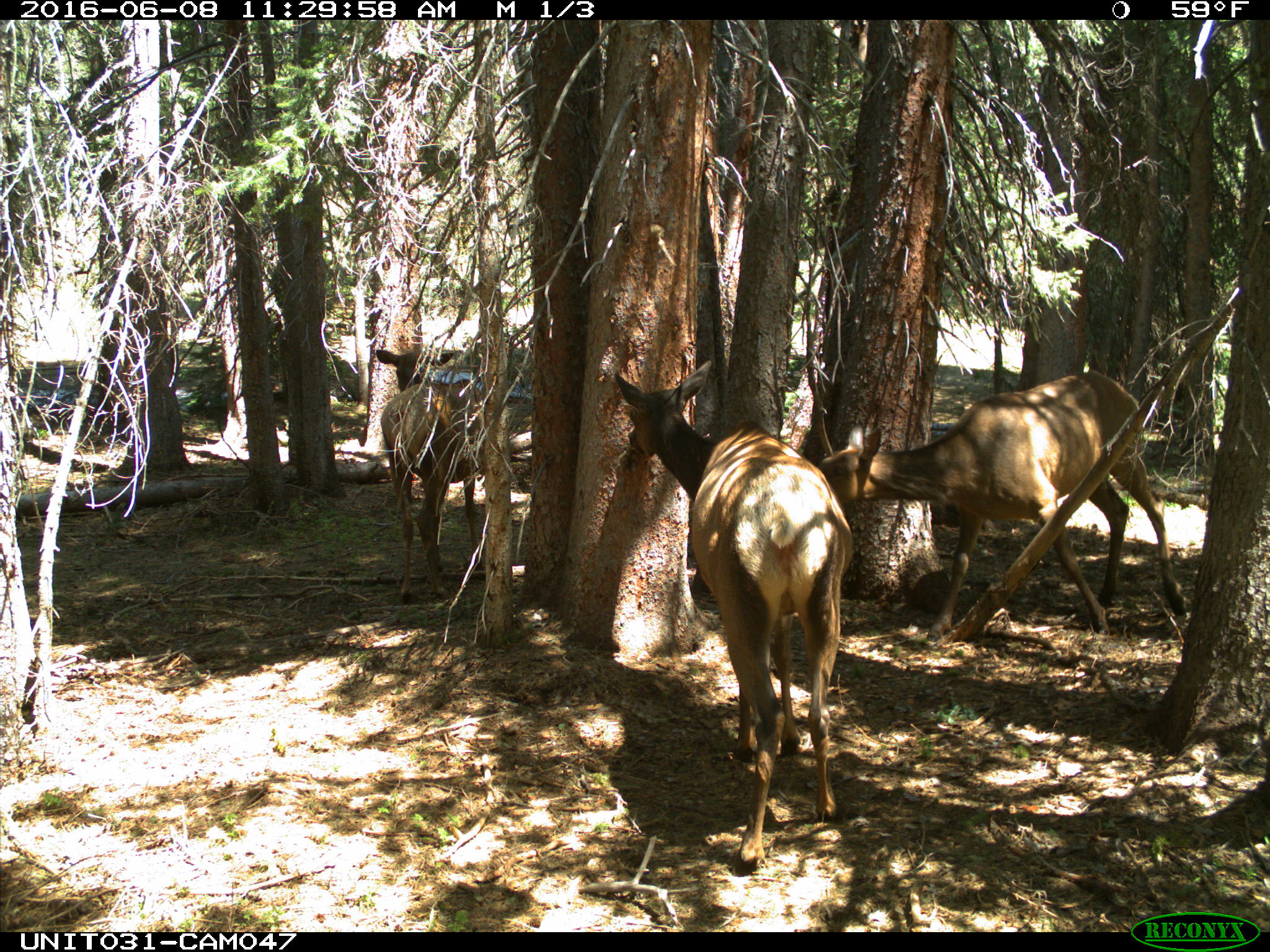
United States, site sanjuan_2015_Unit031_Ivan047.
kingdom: Animalia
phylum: Chordata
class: Mammalia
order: Artiodactyla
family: Cervidae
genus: Cervus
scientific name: Cervus elaphus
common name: red deer